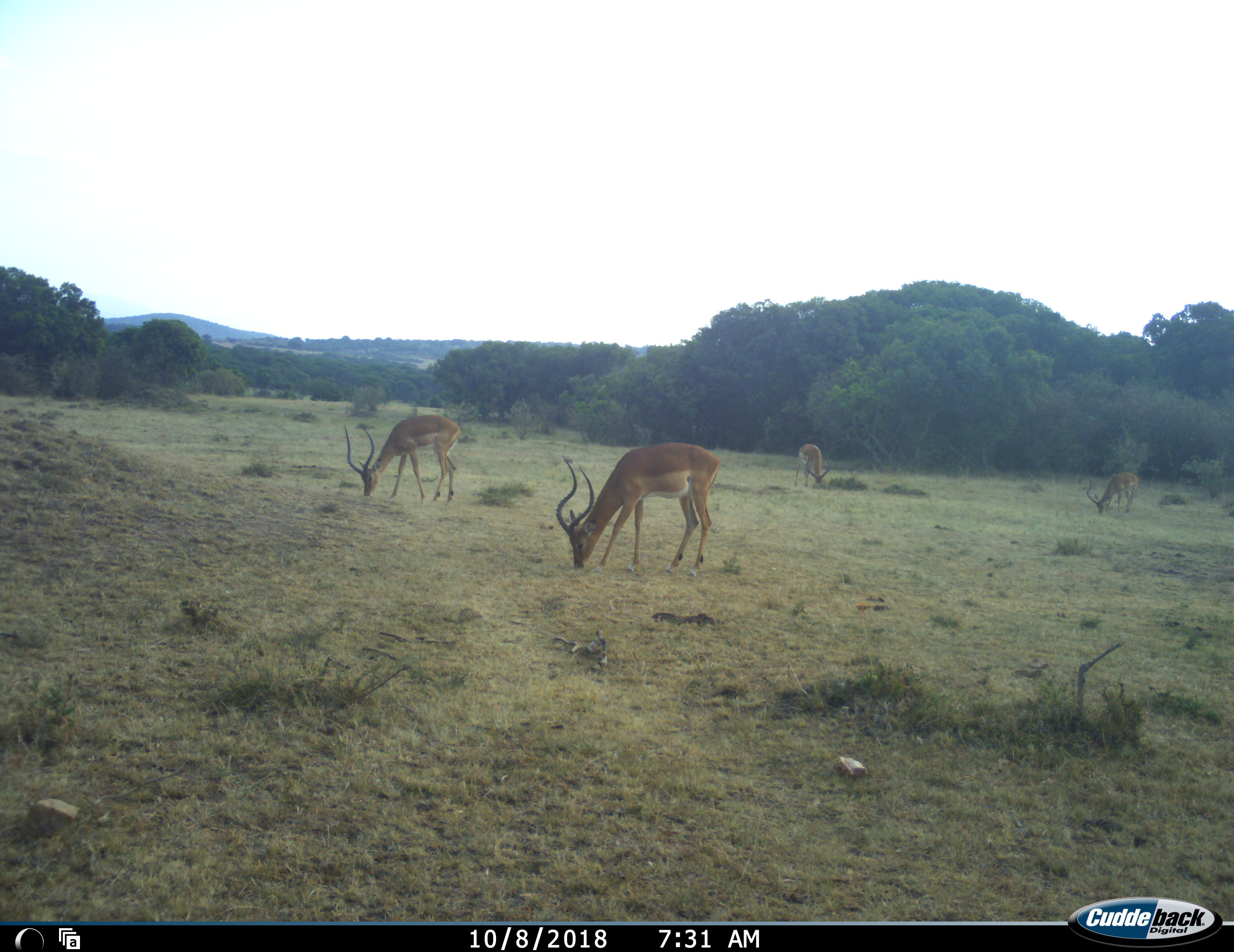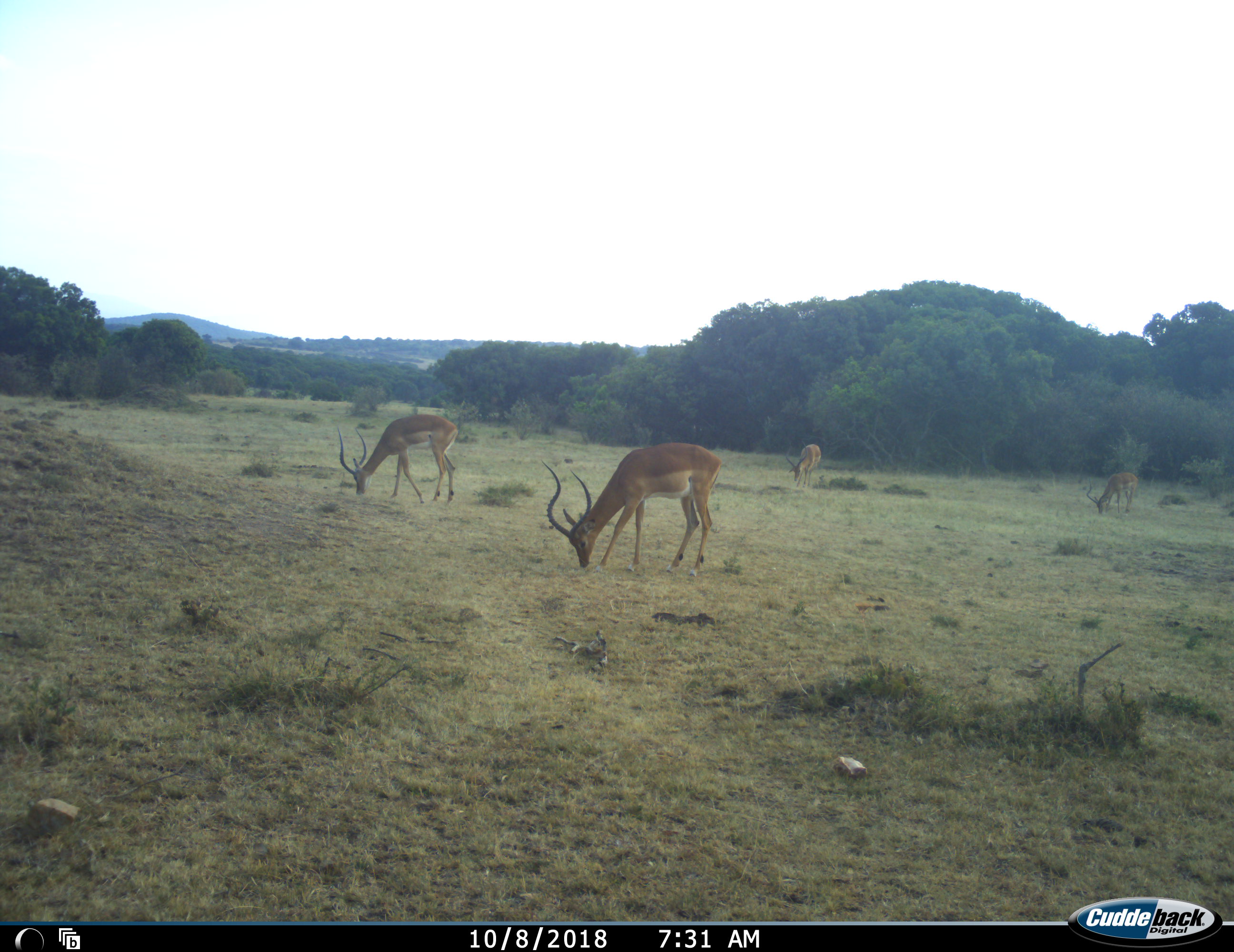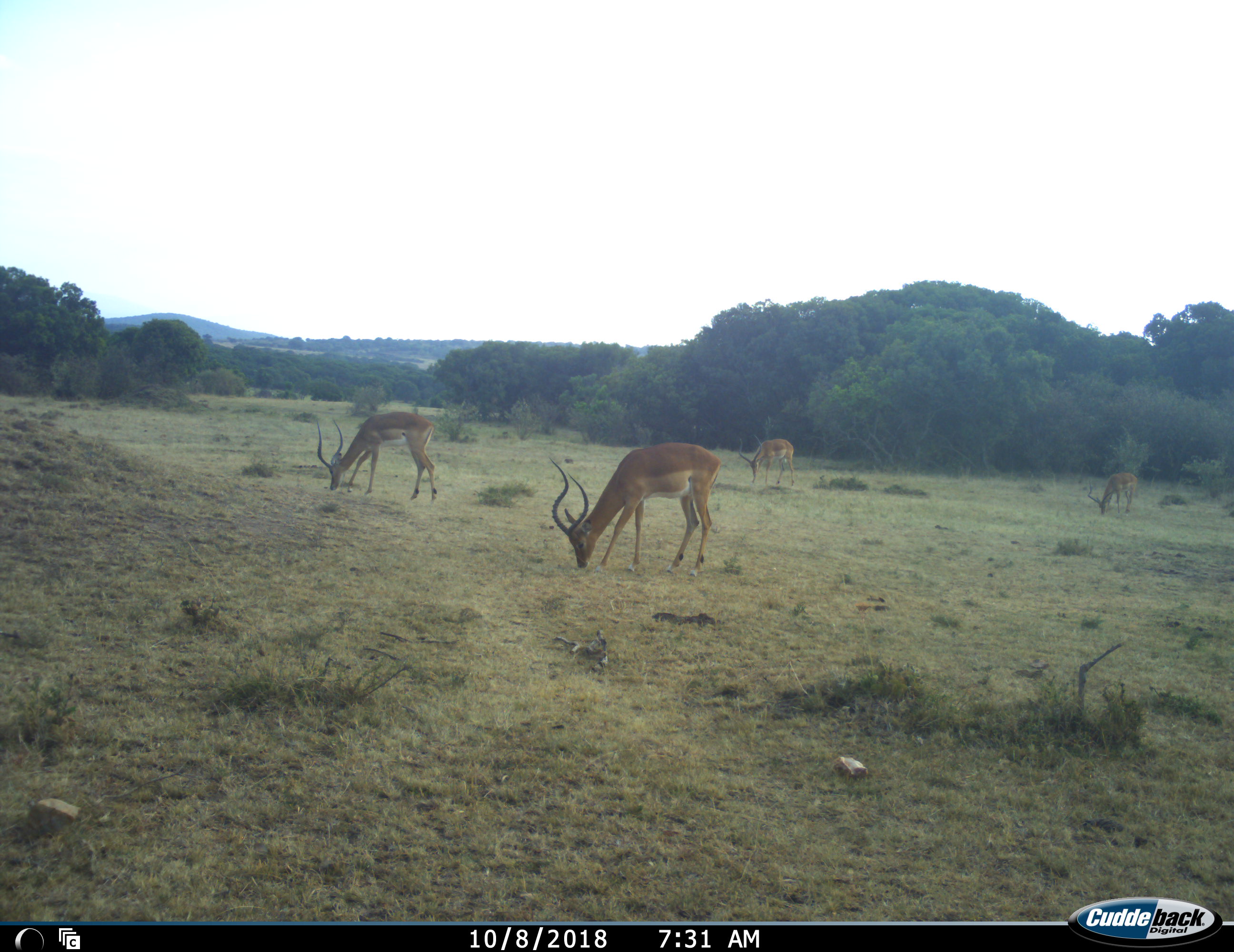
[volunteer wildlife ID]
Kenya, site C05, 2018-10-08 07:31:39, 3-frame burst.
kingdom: Animalia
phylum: Chordata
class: Mammalia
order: Artiodactyla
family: Bovidae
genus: Aepyceros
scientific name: Aepyceros melampus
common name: impala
Impala (Aepyceros melampus), count 4. Behavior (volunteer vote fractions): standing 30%, resting 0%, moving 20%, interacting 0%. Young present (vote fraction): 0%. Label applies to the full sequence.